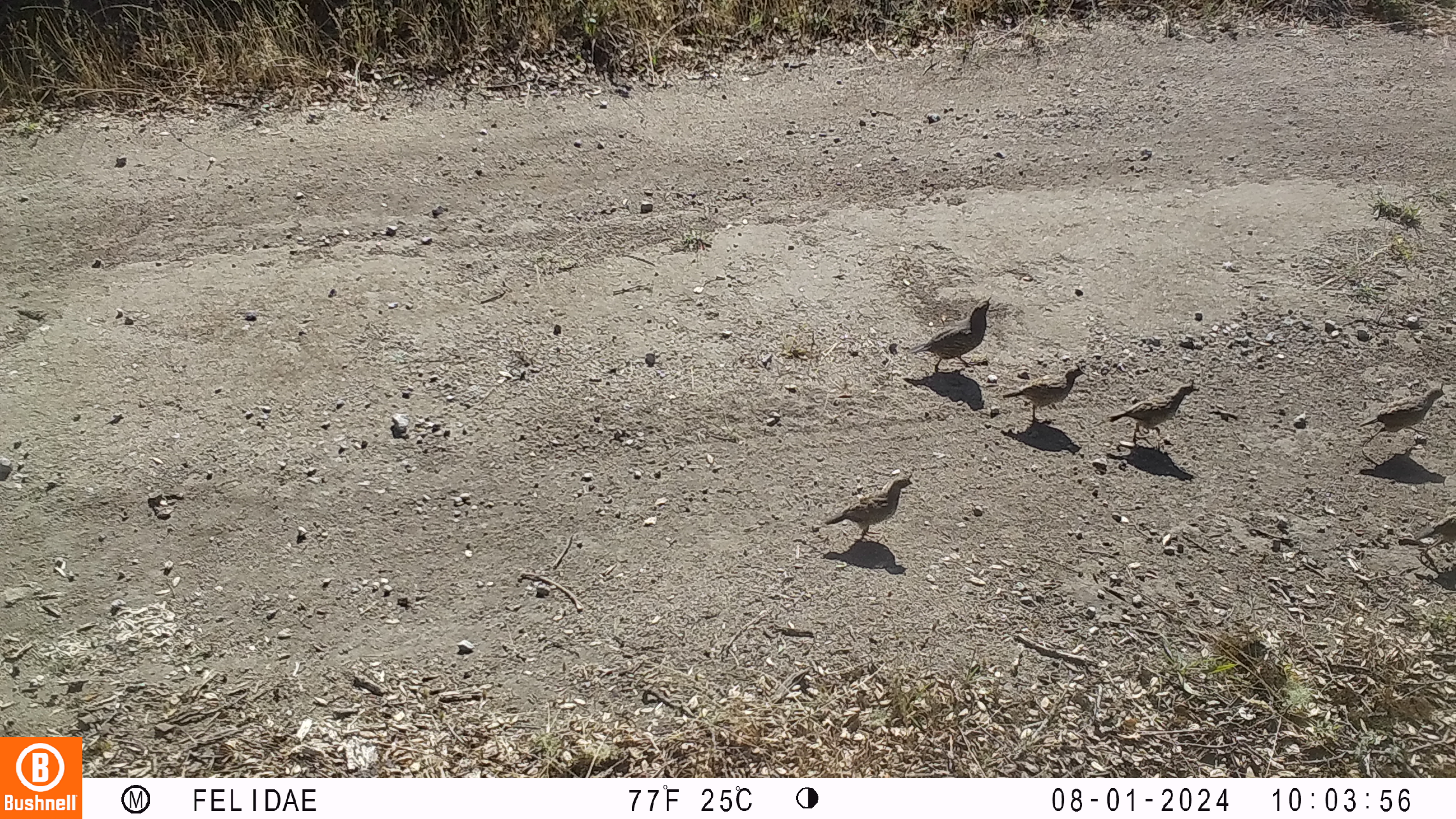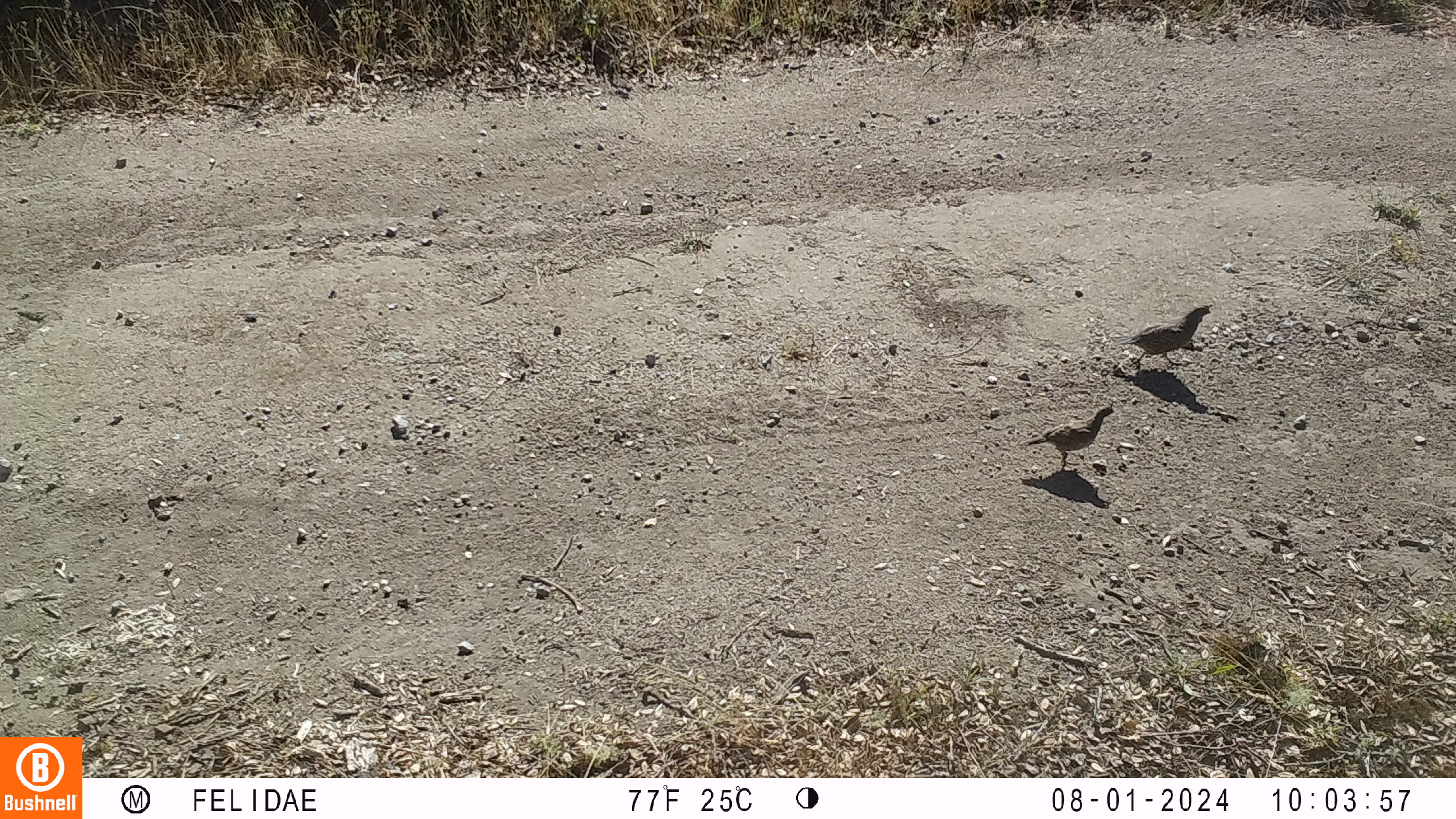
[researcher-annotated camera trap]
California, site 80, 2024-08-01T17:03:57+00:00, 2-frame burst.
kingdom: Animalia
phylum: Chordata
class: Aves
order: Galliformes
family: Odontophoridae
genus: Callipepla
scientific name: Callipepla californica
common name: california quail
California quail (Callipepla californica).